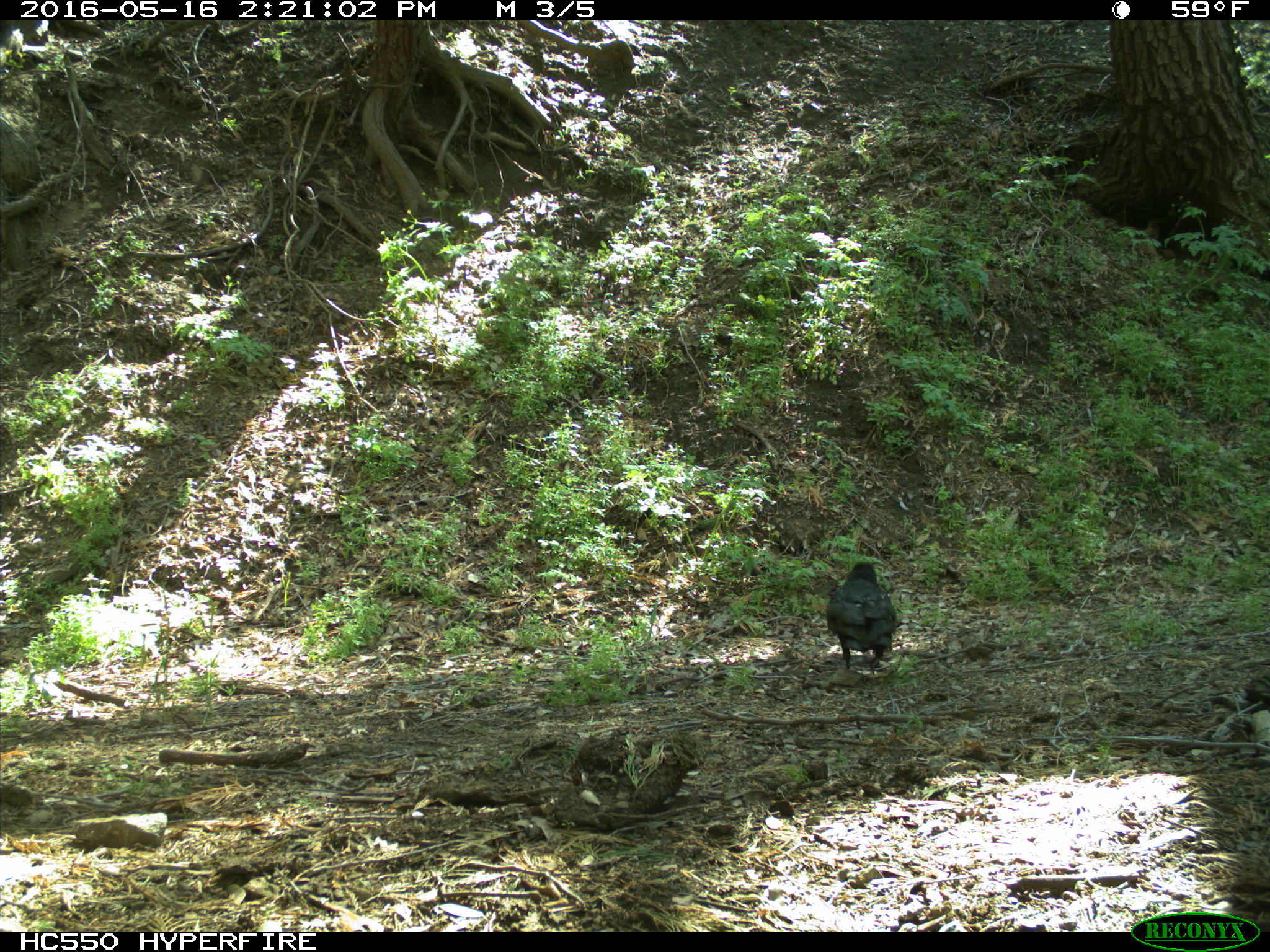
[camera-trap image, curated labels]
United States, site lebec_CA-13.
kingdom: Animalia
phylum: Chordata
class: Aves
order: Passeriformes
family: Corvidae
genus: Corvus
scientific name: Corvus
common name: crows and ravens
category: unidentified corvus